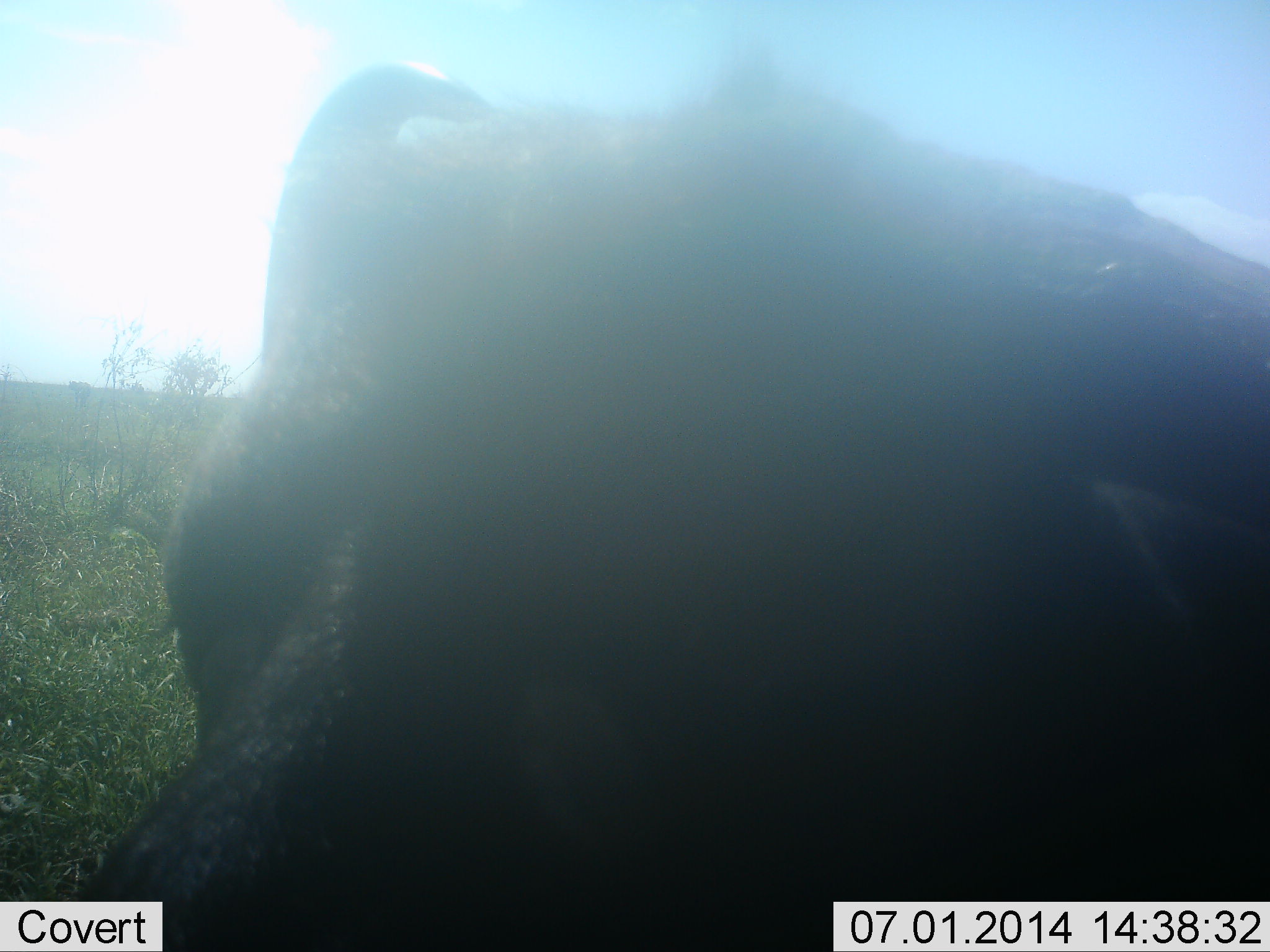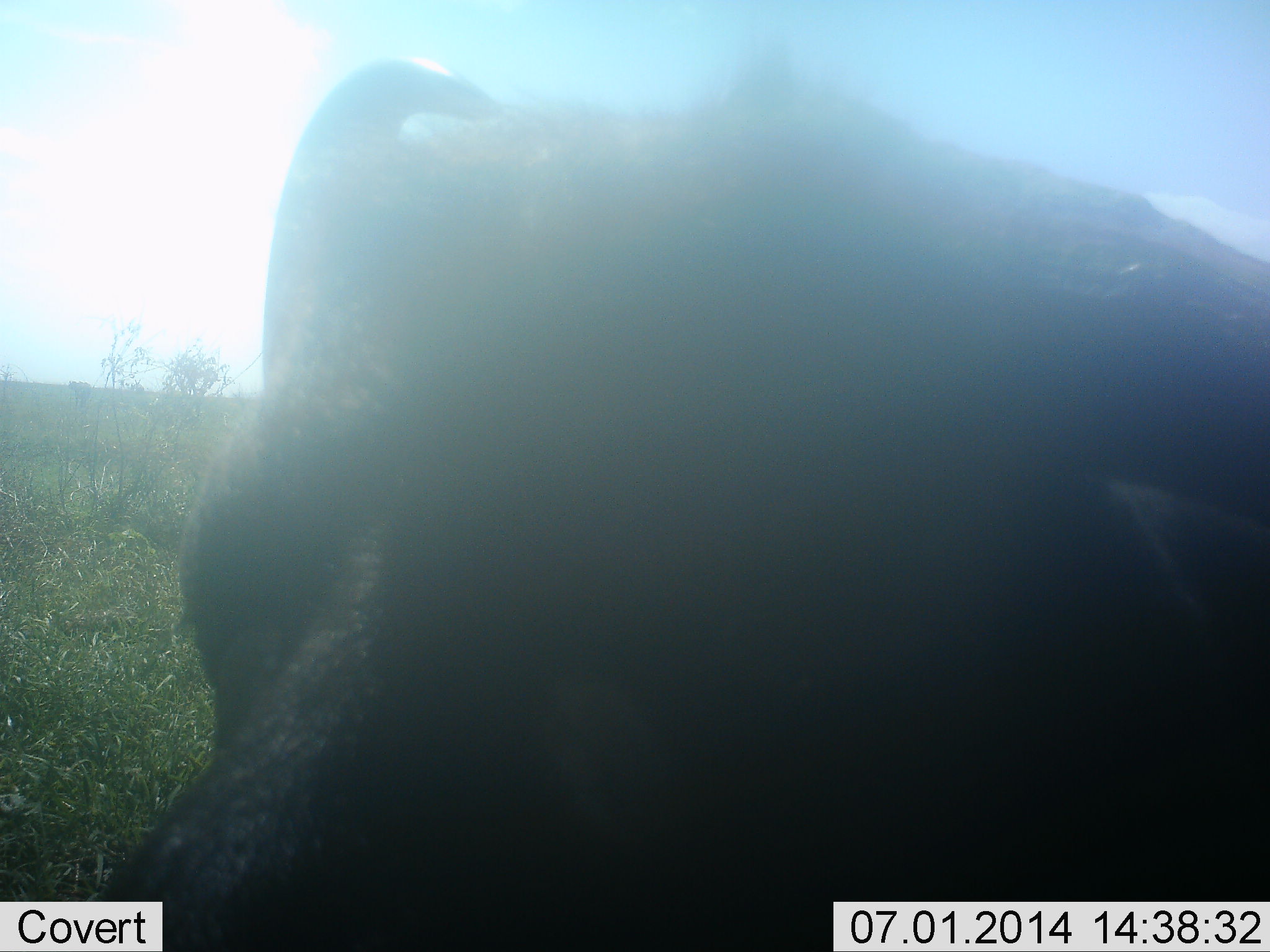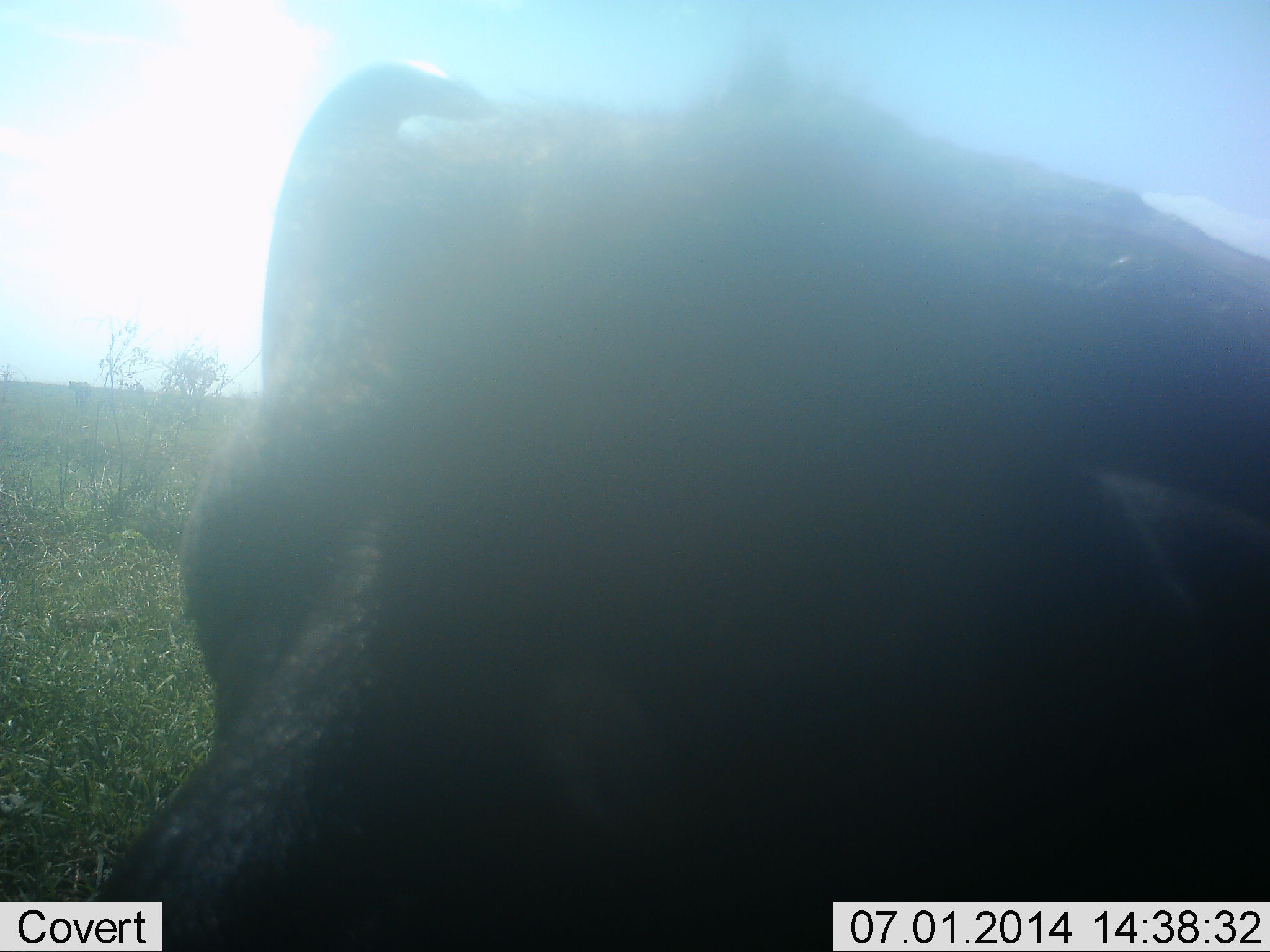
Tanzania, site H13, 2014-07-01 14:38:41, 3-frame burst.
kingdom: Animalia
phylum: Chordata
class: Mammalia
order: Artiodactyla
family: Bovidae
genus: Syncerus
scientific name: Syncerus caffer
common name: cape buffalo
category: buffalo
Buffalo (cape buffalo) (Syncerus caffer), count 1. Behavior (volunteer vote fractions): standing 0%, resting 88%, moving 0%, interacting 12%. Young present (vote fraction): 0%. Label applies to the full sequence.